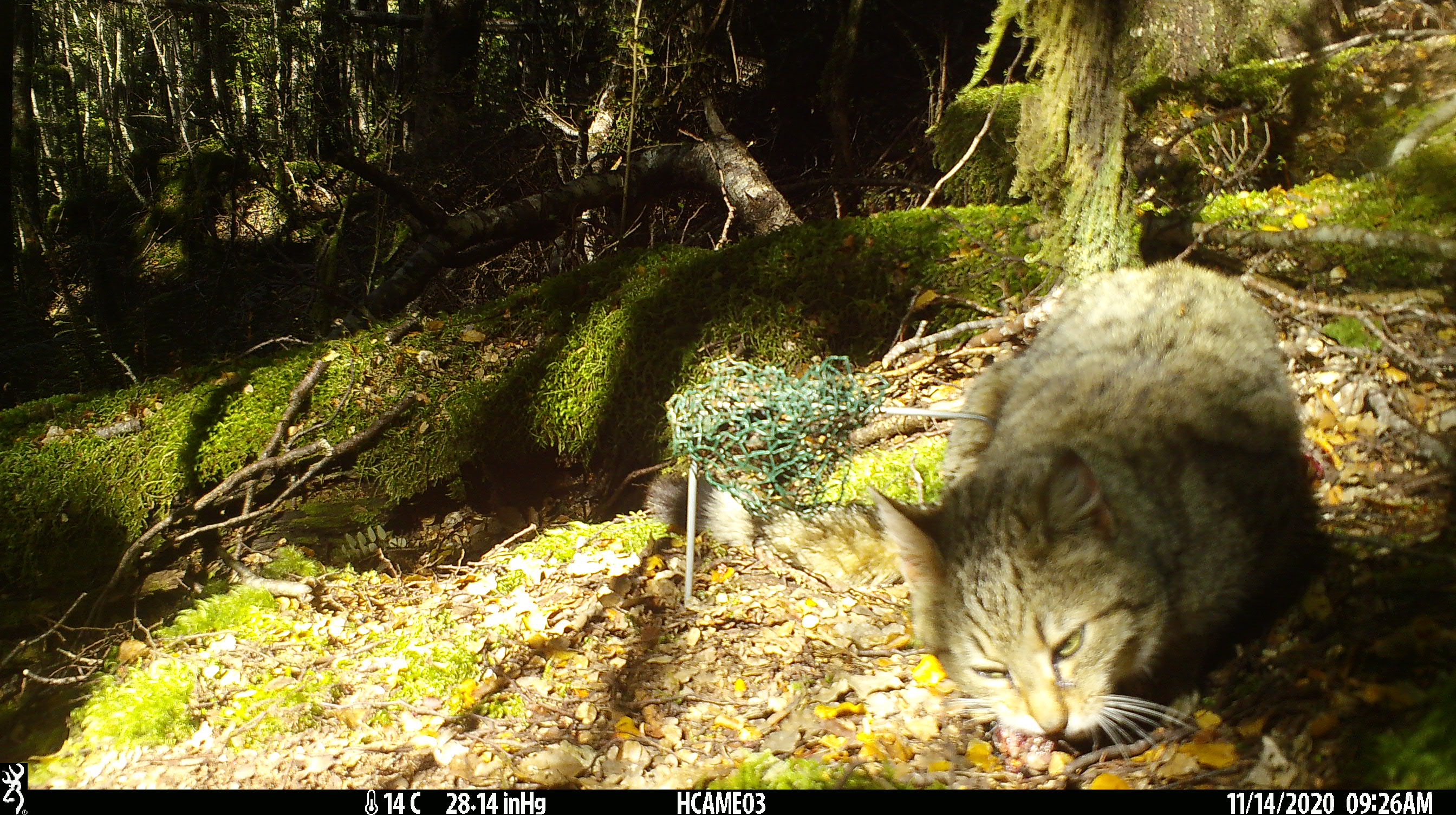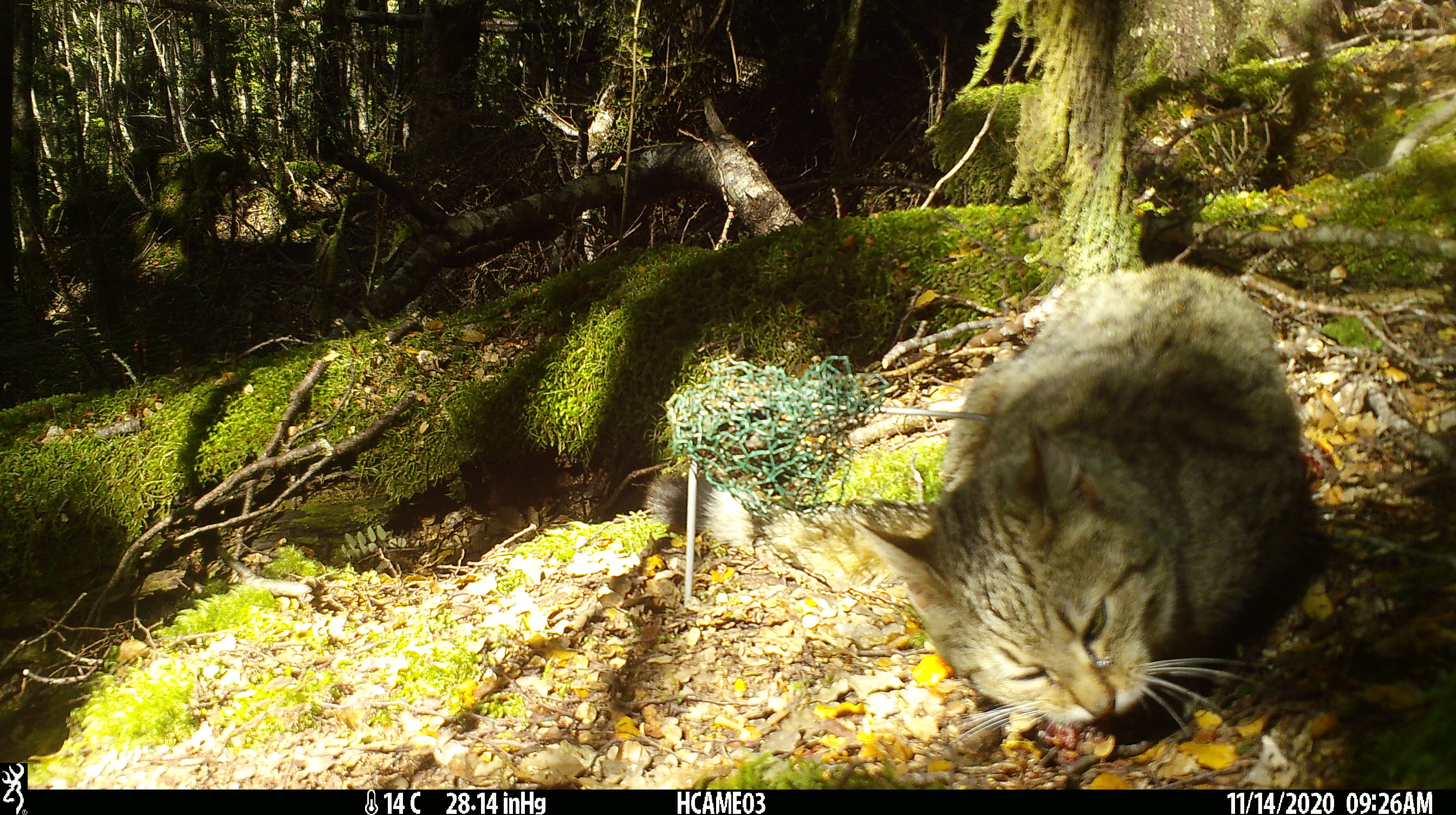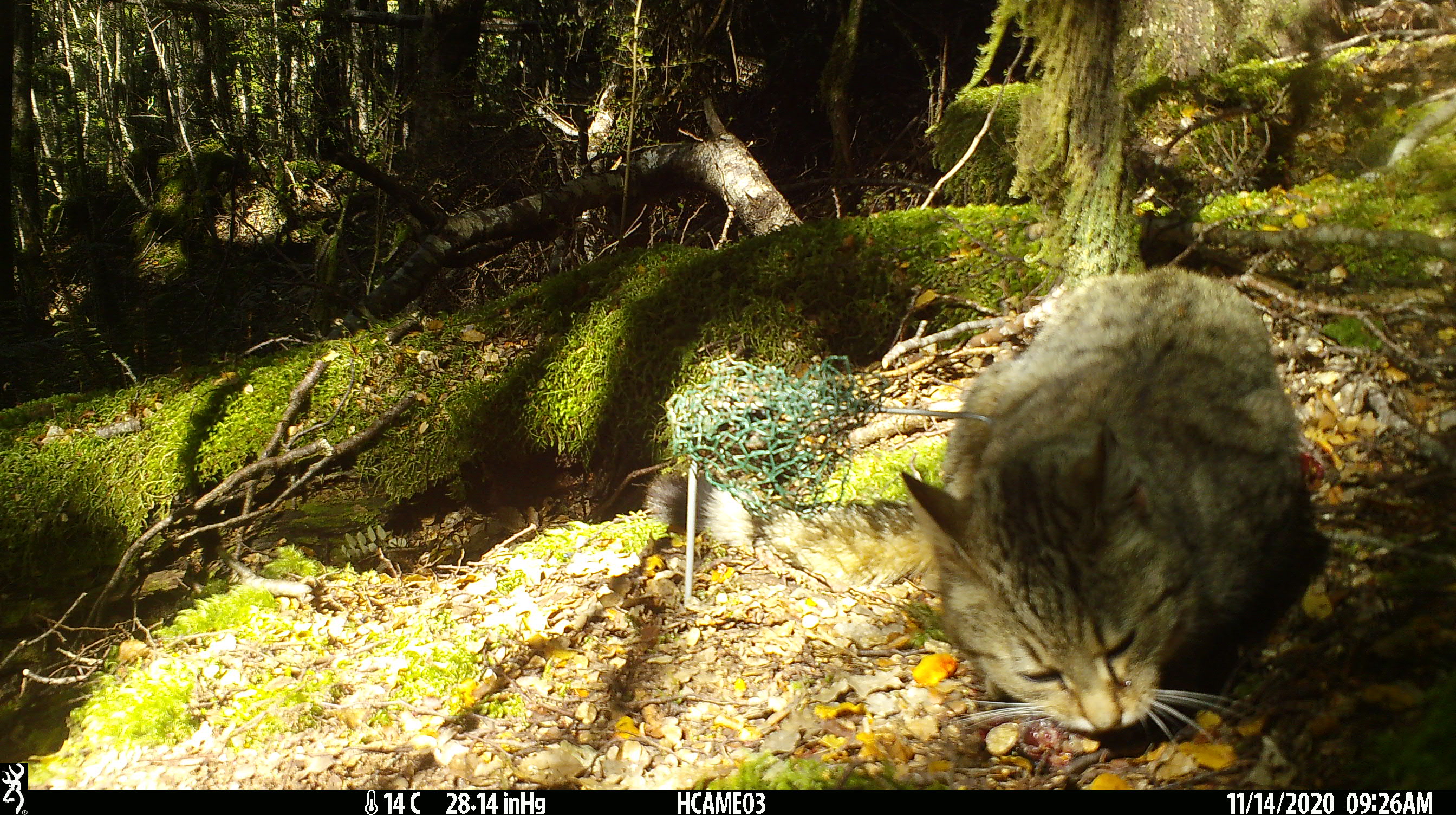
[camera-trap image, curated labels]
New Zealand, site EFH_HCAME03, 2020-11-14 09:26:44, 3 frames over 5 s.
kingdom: Animalia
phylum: Chordata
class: Mammalia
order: Carnivora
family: Felidae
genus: Felis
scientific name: Felis catus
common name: domestic cat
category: cat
Cat (domestic cat) (Felis catus).